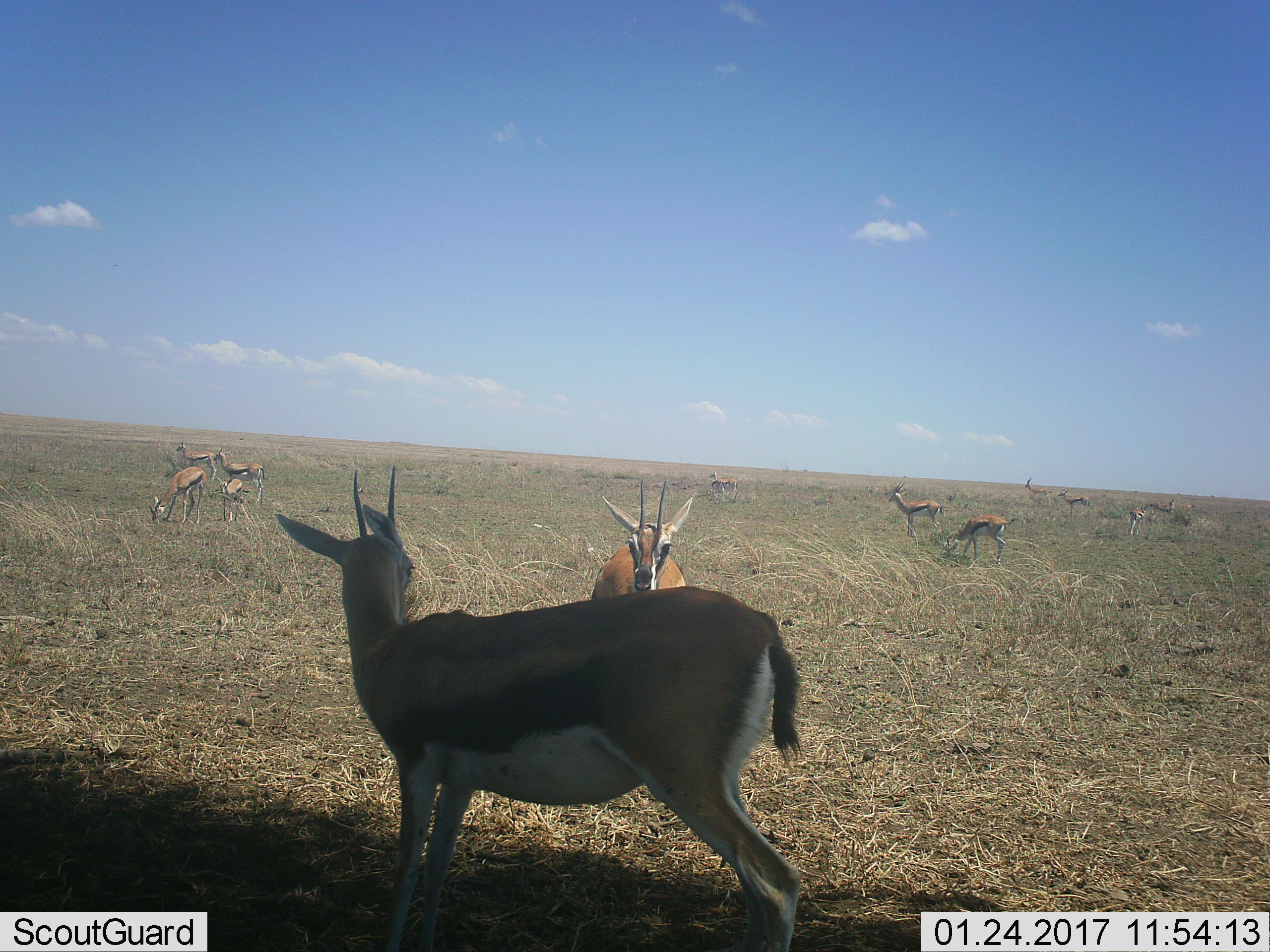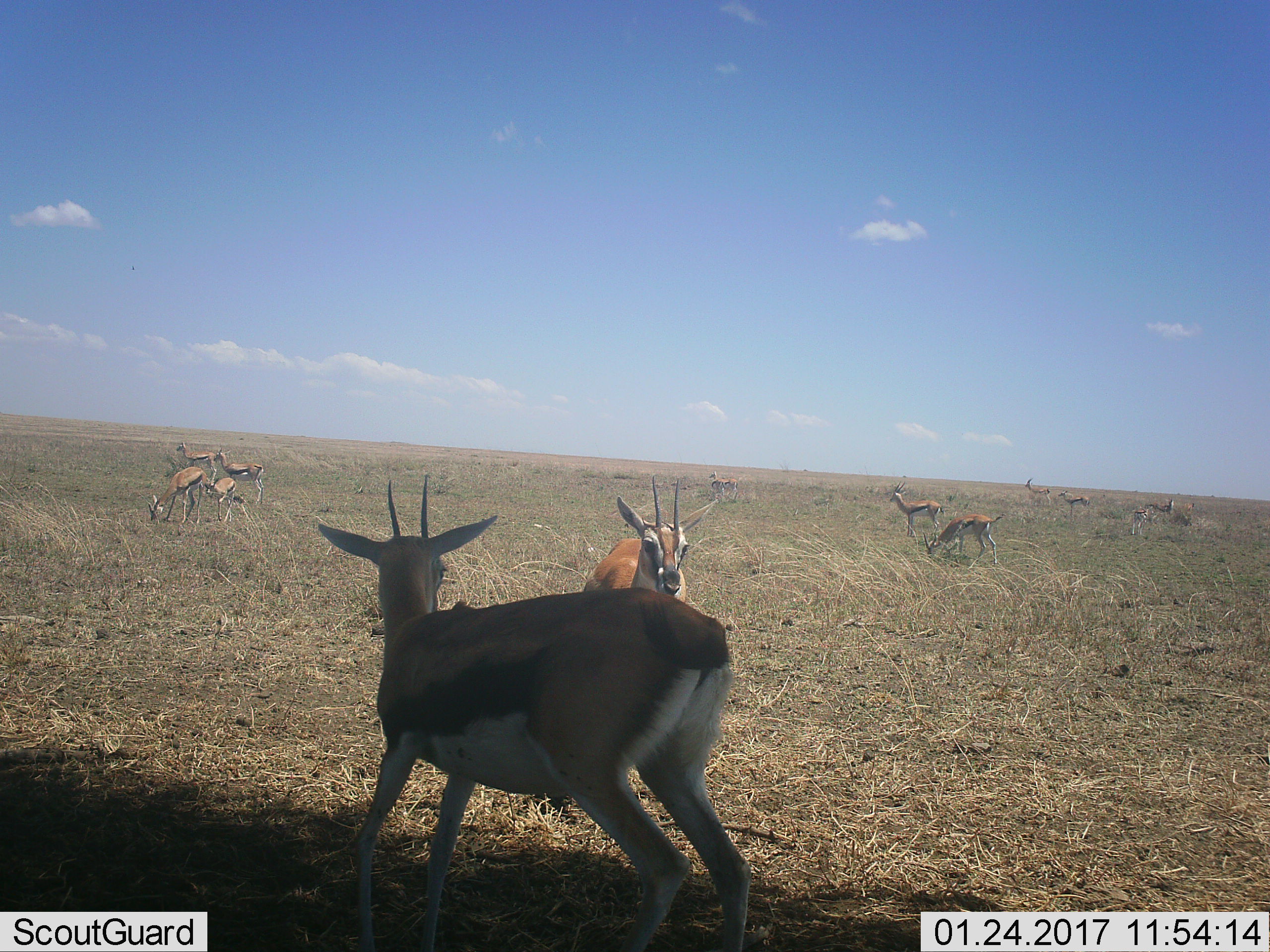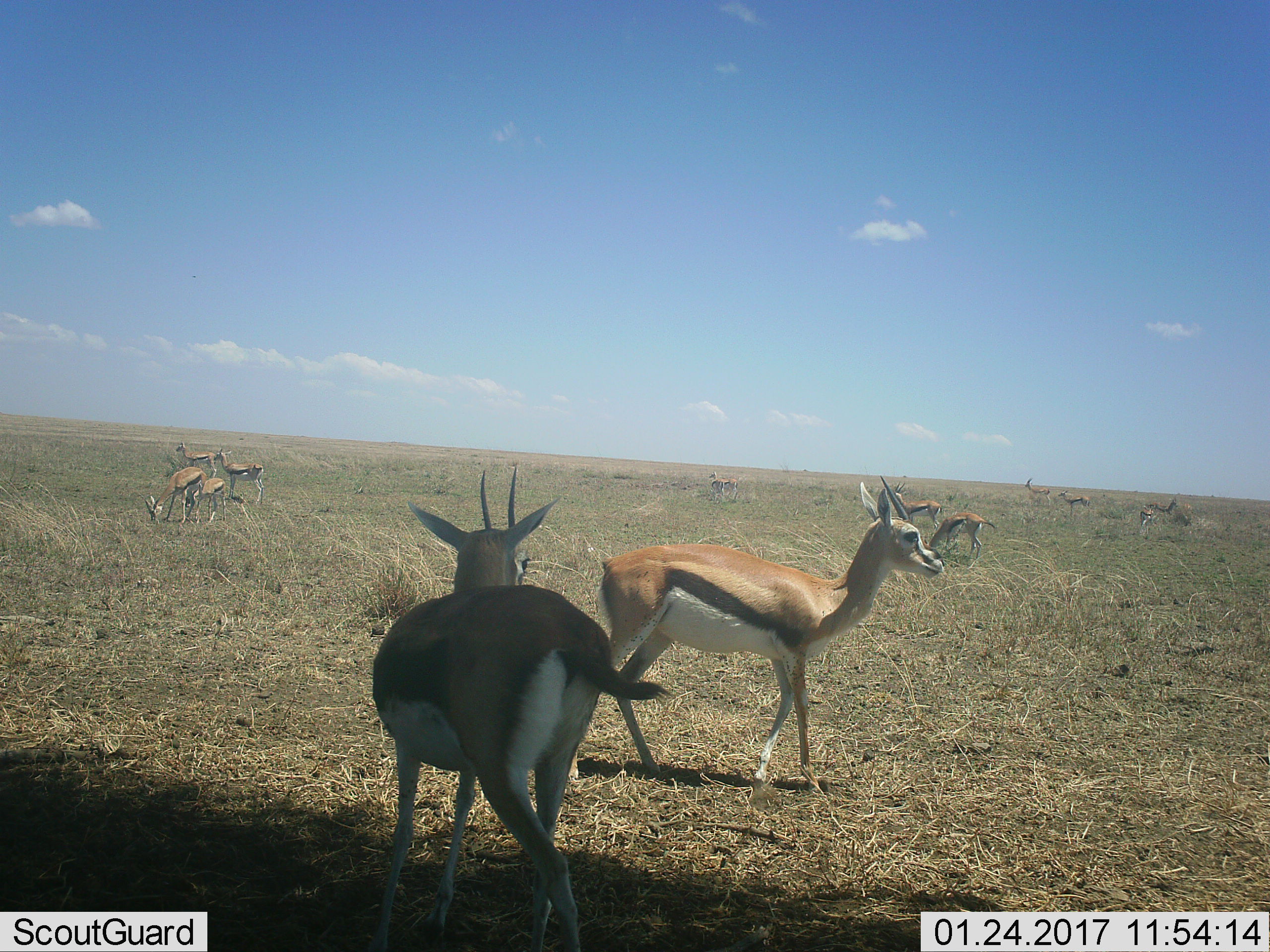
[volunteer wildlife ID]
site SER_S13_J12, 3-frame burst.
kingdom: Animalia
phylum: Chordata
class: Mammalia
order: Artiodactyla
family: Bovidae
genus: Eudorcas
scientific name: Eudorcas thomsonii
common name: thomson's gazelle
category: gazellethomsons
Gazellethomsons (thomson's gazelle) (Eudorcas thomsonii), count 11-50. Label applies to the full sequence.